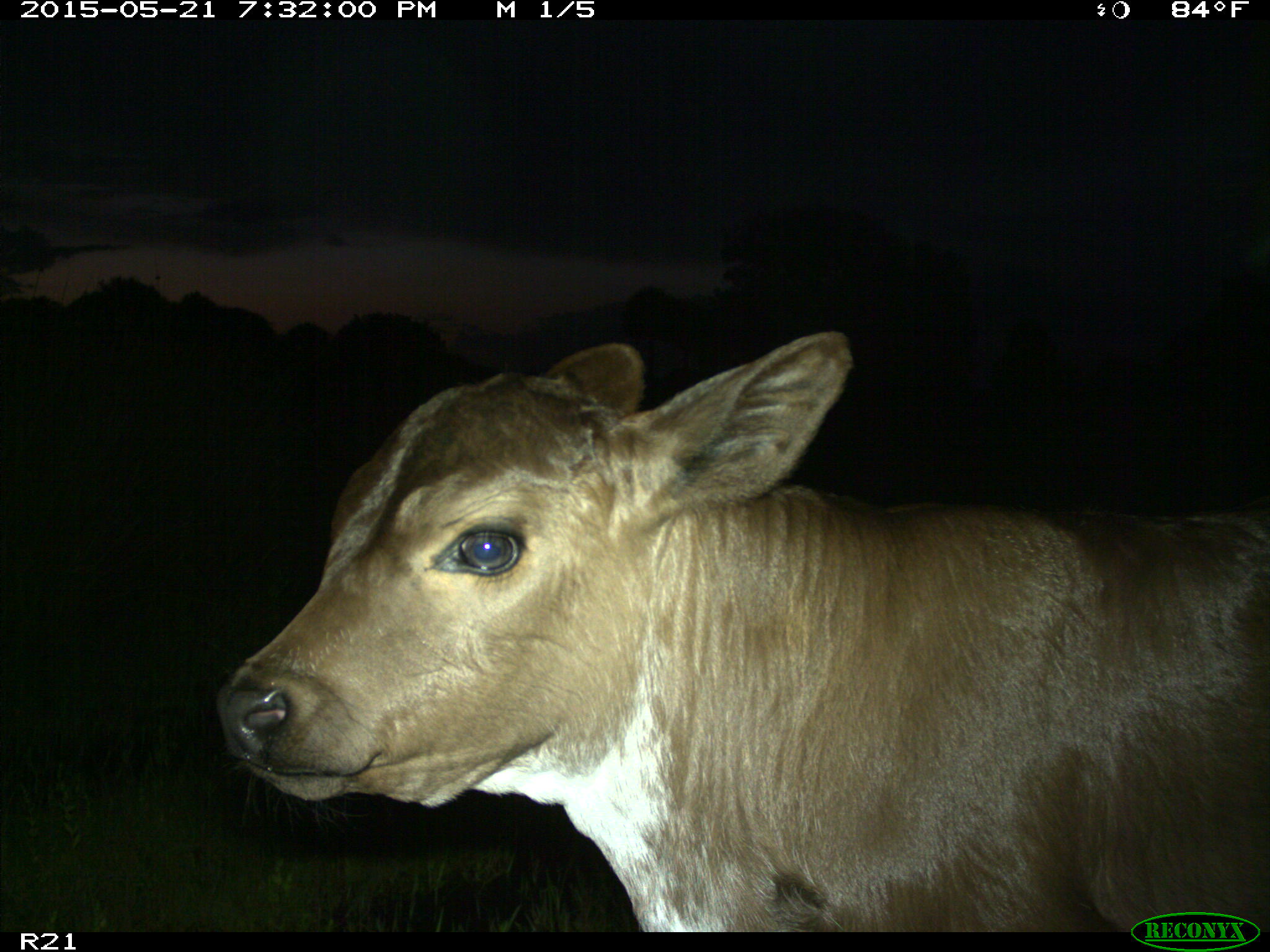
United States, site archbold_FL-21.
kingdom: Animalia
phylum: Chordata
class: Mammalia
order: Artiodactyla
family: Bovidae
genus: Bos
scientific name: Bos taurus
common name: domestic cow